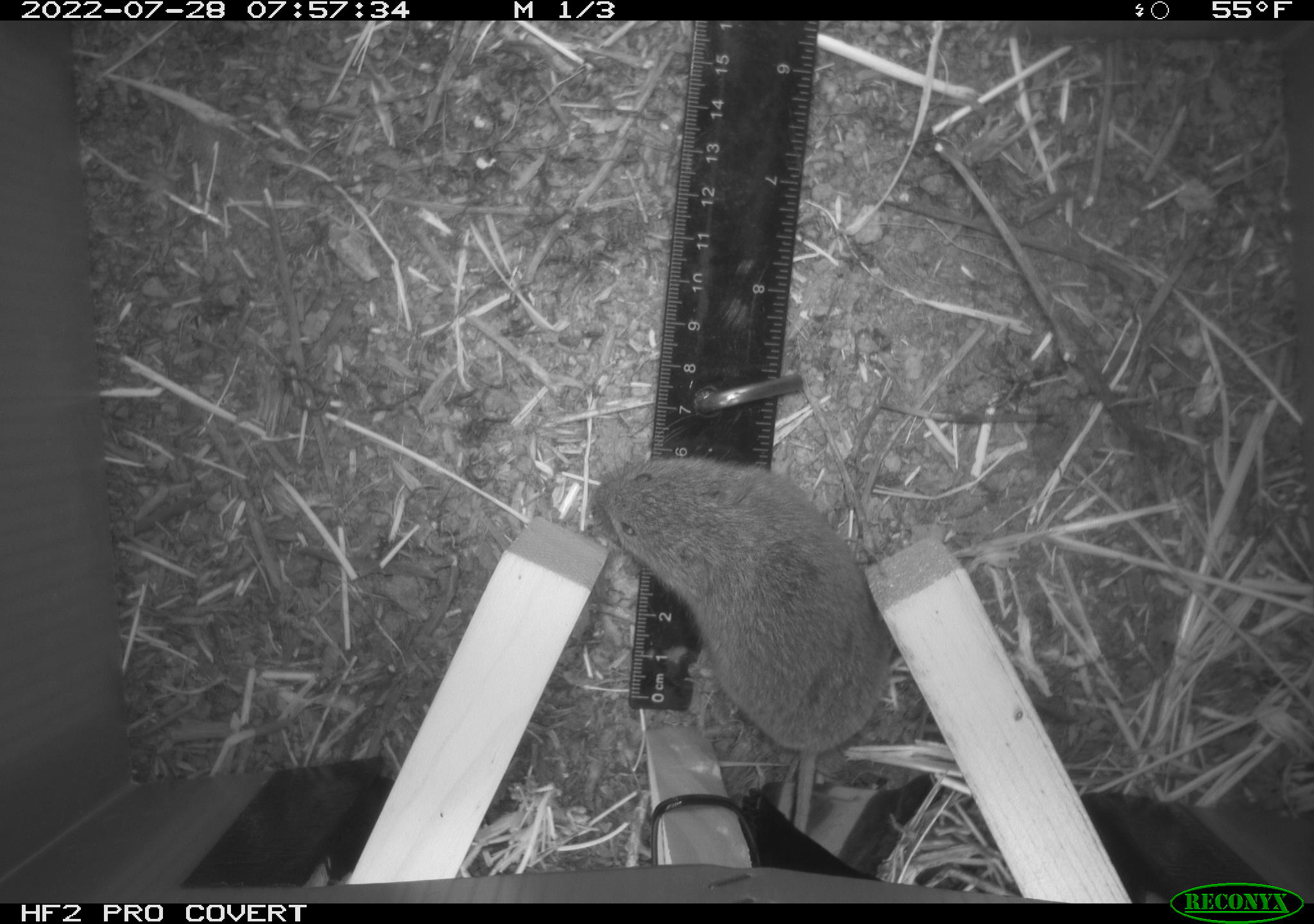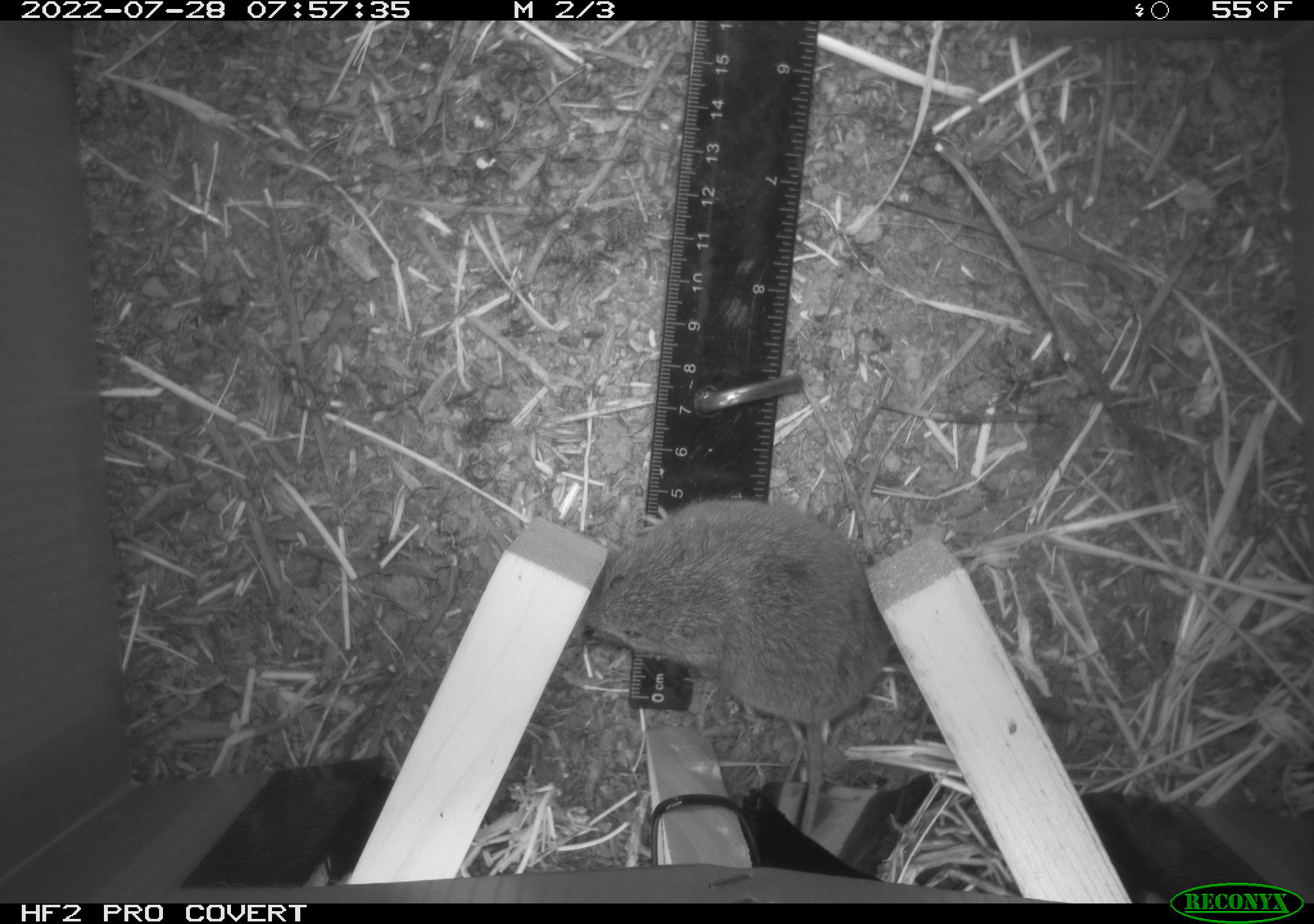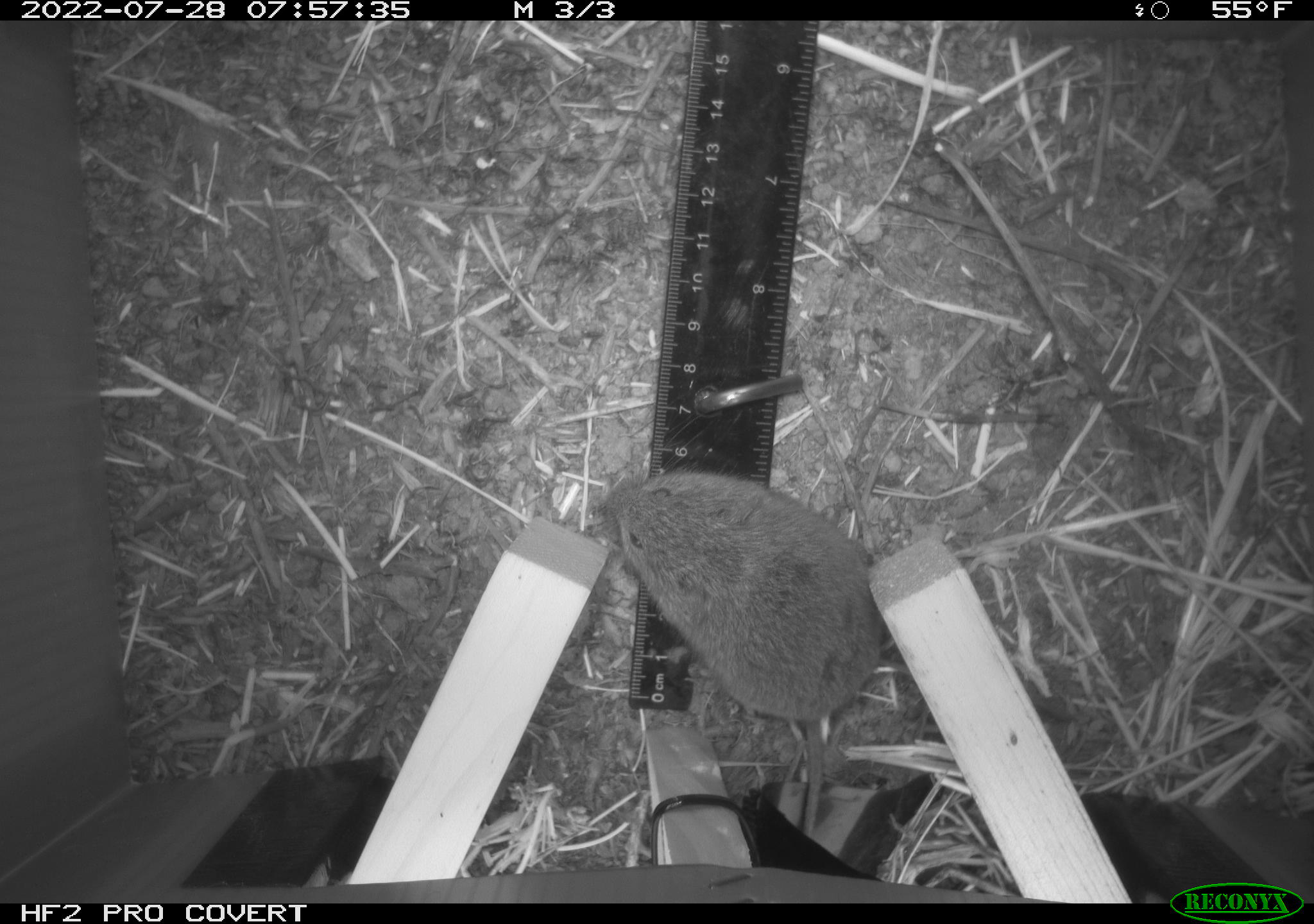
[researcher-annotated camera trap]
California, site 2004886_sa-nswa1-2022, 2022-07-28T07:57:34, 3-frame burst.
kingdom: Animalia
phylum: Chordata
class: Mammalia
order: Rodentia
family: Cricetidae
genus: Microtus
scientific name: Microtus californicus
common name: california vole